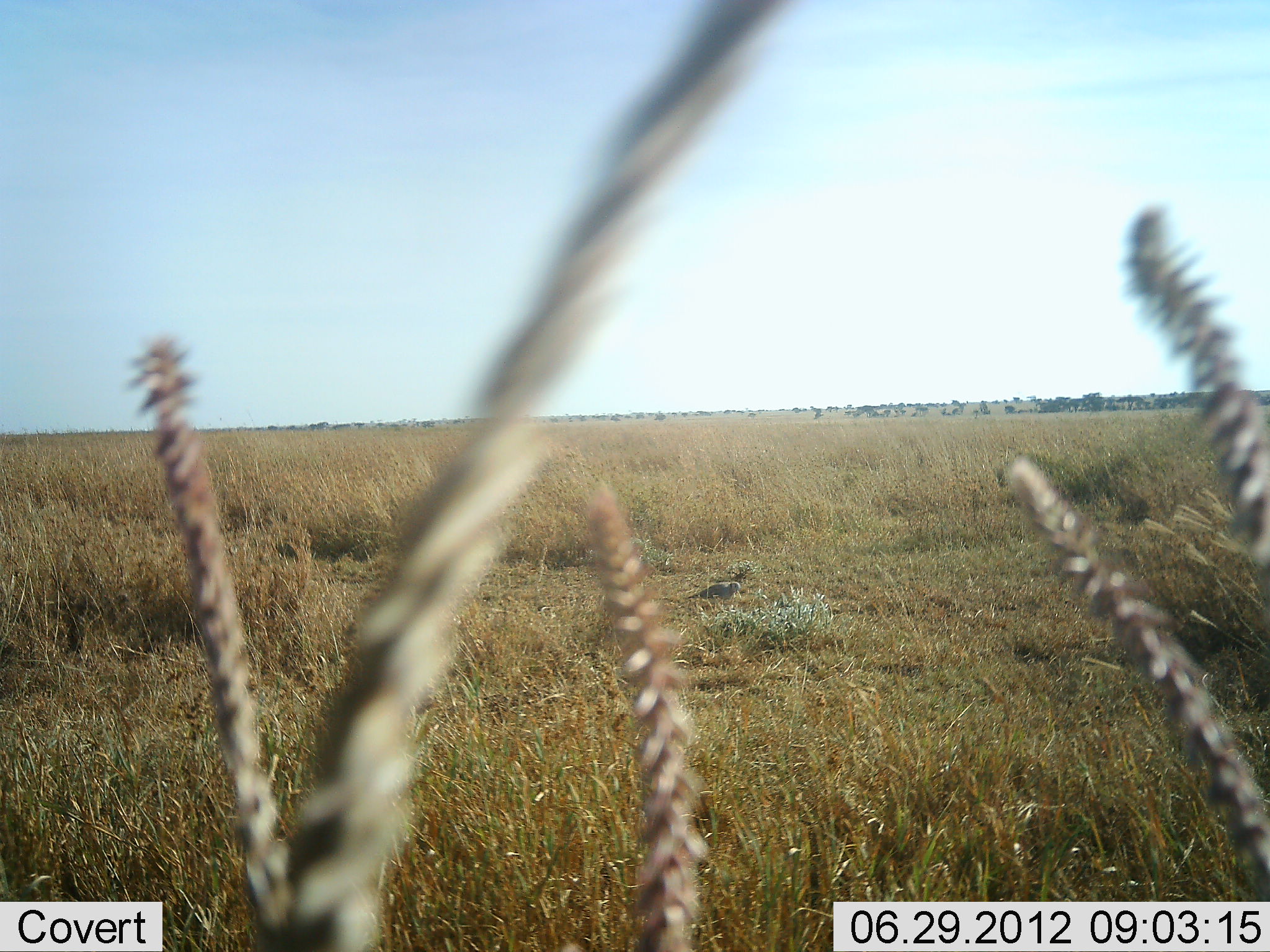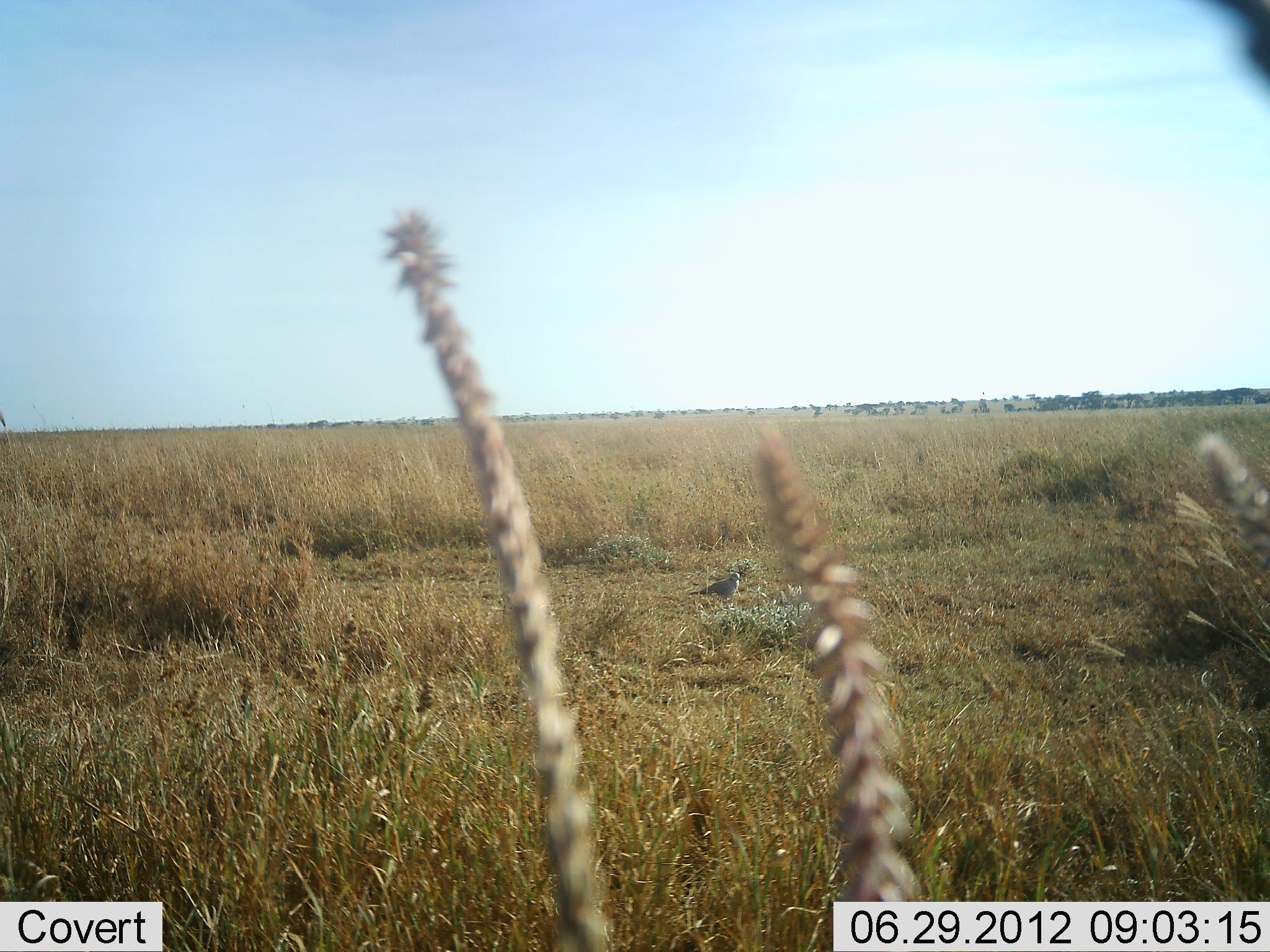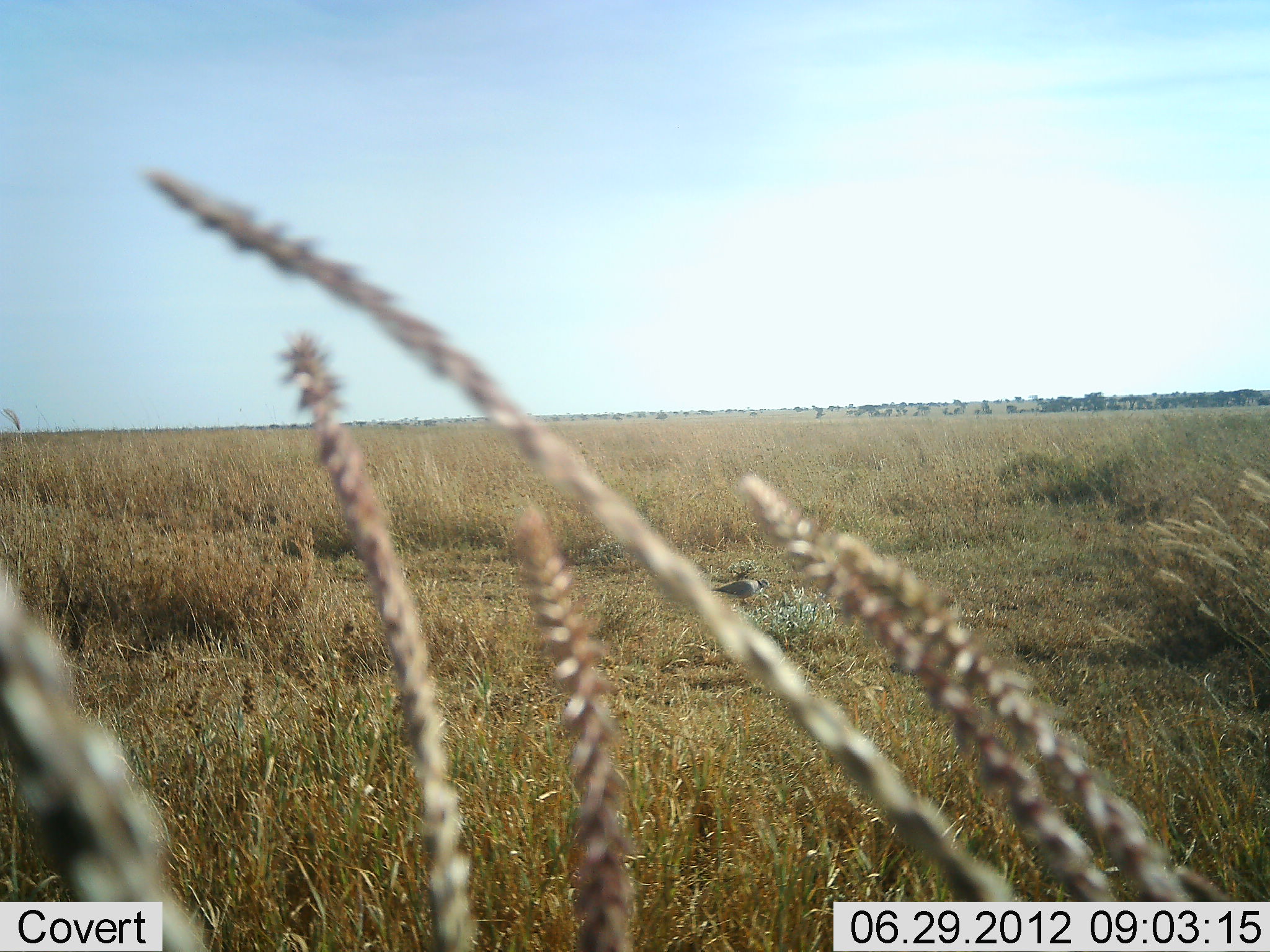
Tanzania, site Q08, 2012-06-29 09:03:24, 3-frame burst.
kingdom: Animalia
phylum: Chordata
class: Aves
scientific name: Aves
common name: bird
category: otherbird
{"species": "otherbird (bird) (Aves)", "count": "1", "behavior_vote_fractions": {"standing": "50%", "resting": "20%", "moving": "0%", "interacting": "0%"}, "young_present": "0%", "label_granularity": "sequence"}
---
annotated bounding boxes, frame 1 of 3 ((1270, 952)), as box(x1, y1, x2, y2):
animal: box(687, 581, 741, 605)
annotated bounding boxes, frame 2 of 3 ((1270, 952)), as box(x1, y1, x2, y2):
animal: box(688, 572, 741, 600)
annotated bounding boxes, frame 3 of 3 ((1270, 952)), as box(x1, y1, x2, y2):
animal: box(711, 578, 771, 605)